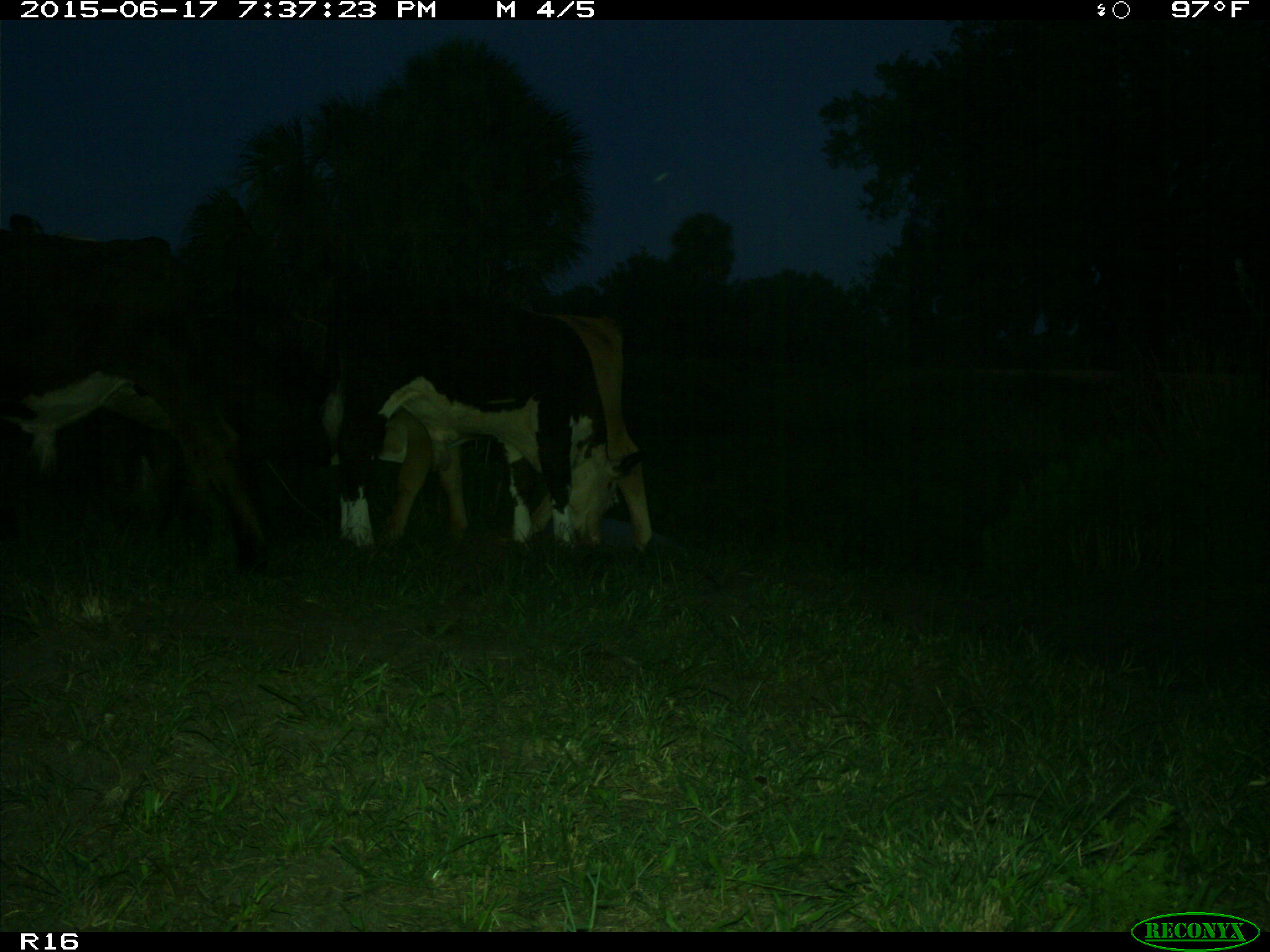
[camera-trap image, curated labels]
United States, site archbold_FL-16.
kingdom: Animalia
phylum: Chordata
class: Mammalia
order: Artiodactyla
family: Bovidae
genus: Bos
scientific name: Bos taurus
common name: domestic cow